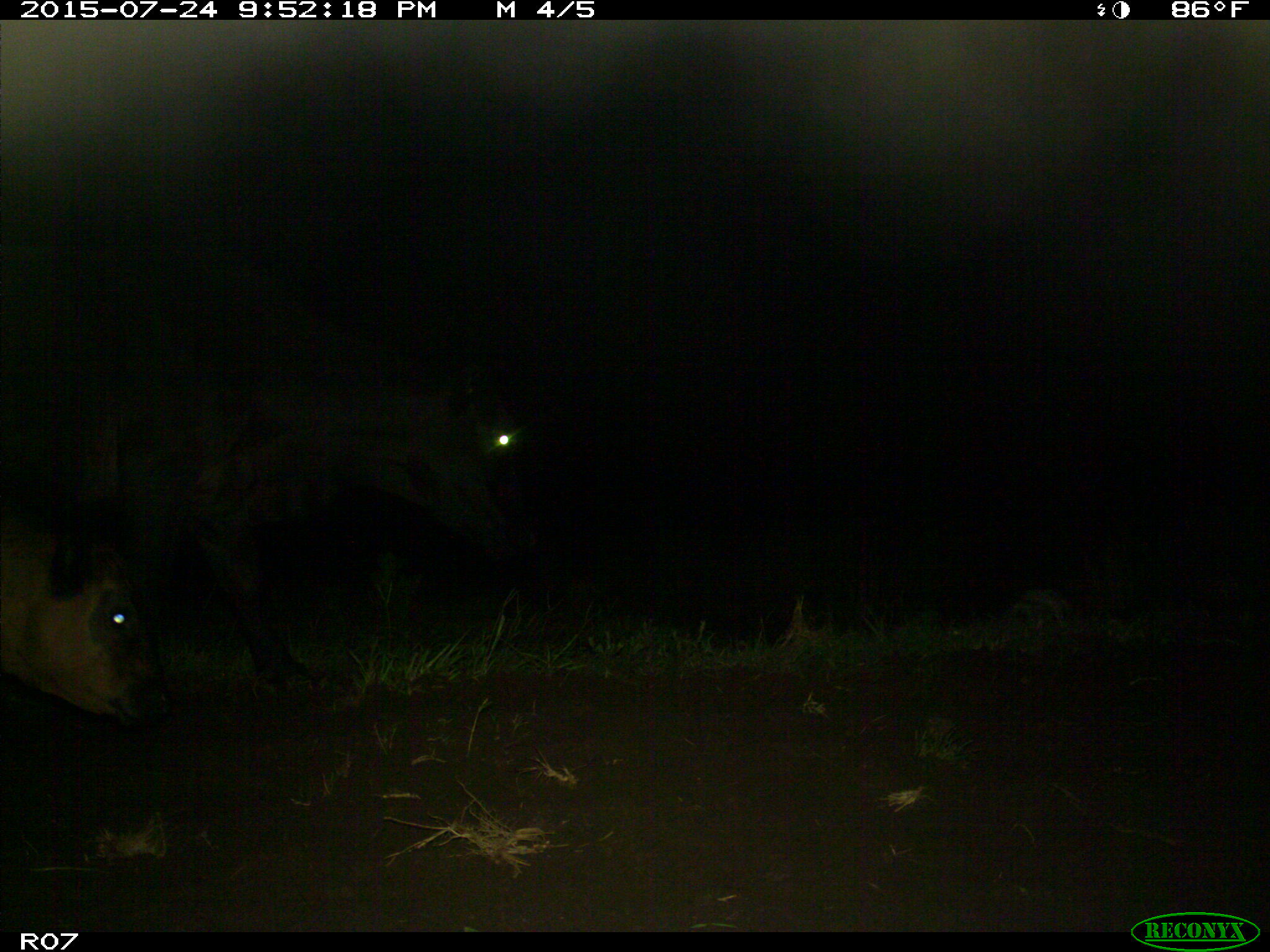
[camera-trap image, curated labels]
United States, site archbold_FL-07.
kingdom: Animalia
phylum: Chordata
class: Mammalia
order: Artiodactyla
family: Bovidae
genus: Bos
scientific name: Bos taurus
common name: domestic cow